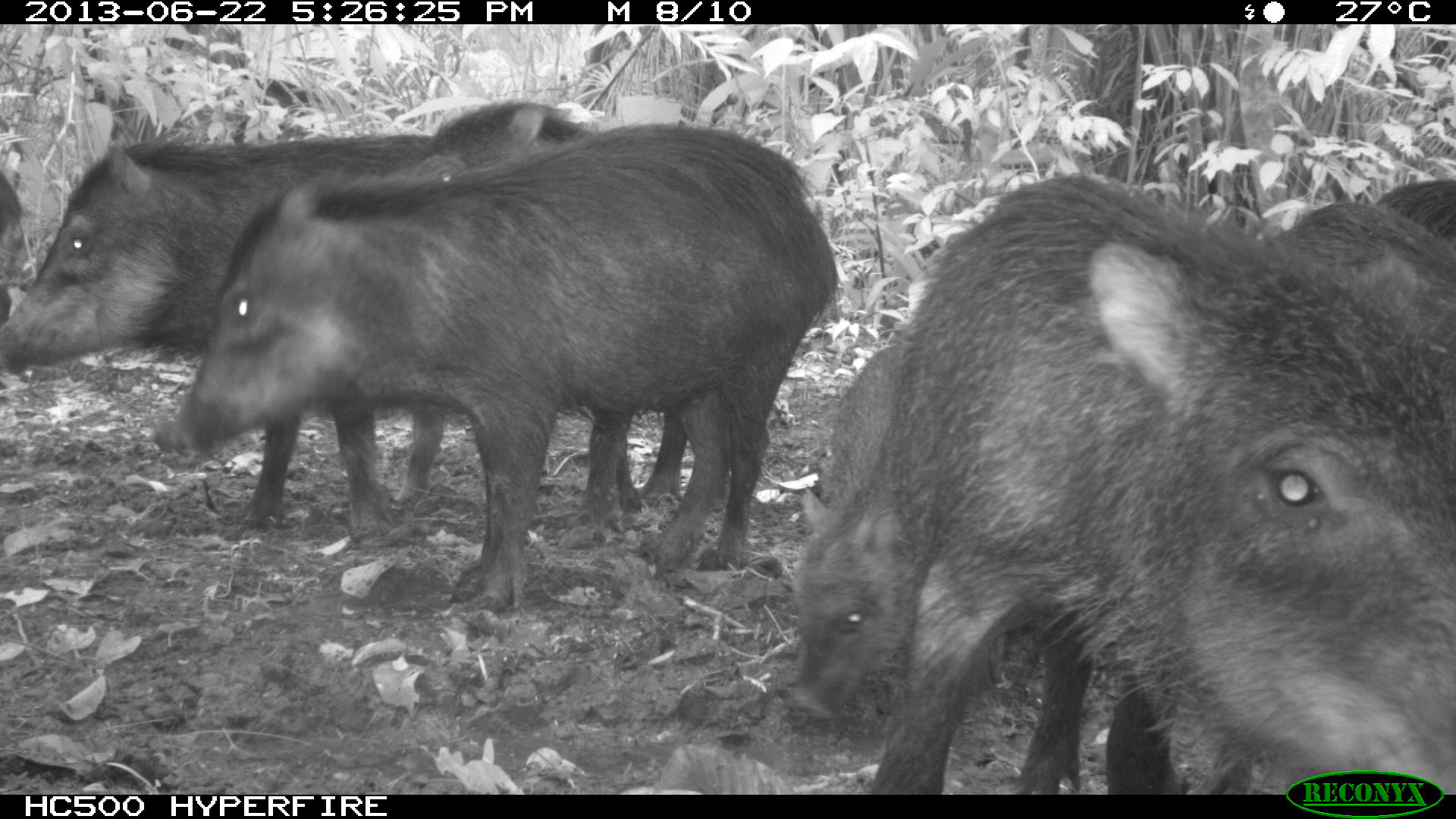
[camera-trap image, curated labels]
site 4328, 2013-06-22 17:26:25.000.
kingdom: Animalia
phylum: Chordata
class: Mammalia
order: Artiodactyla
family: Tayassuidae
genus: Tayassu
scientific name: Tayassu pecari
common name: white-lipped peccary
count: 13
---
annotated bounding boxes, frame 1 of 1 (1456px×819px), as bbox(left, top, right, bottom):
tayassu pecari: bbox(866, 168, 1456, 790); bbox(148, 123, 835, 613); bbox(1101, 199, 1456, 788); bbox(0, 132, 444, 543); bbox(420, 98, 687, 530); bbox(786, 342, 1004, 733); bbox(157, 78, 322, 144); bbox(1373, 175, 1454, 252); bbox(1, 173, 25, 328)